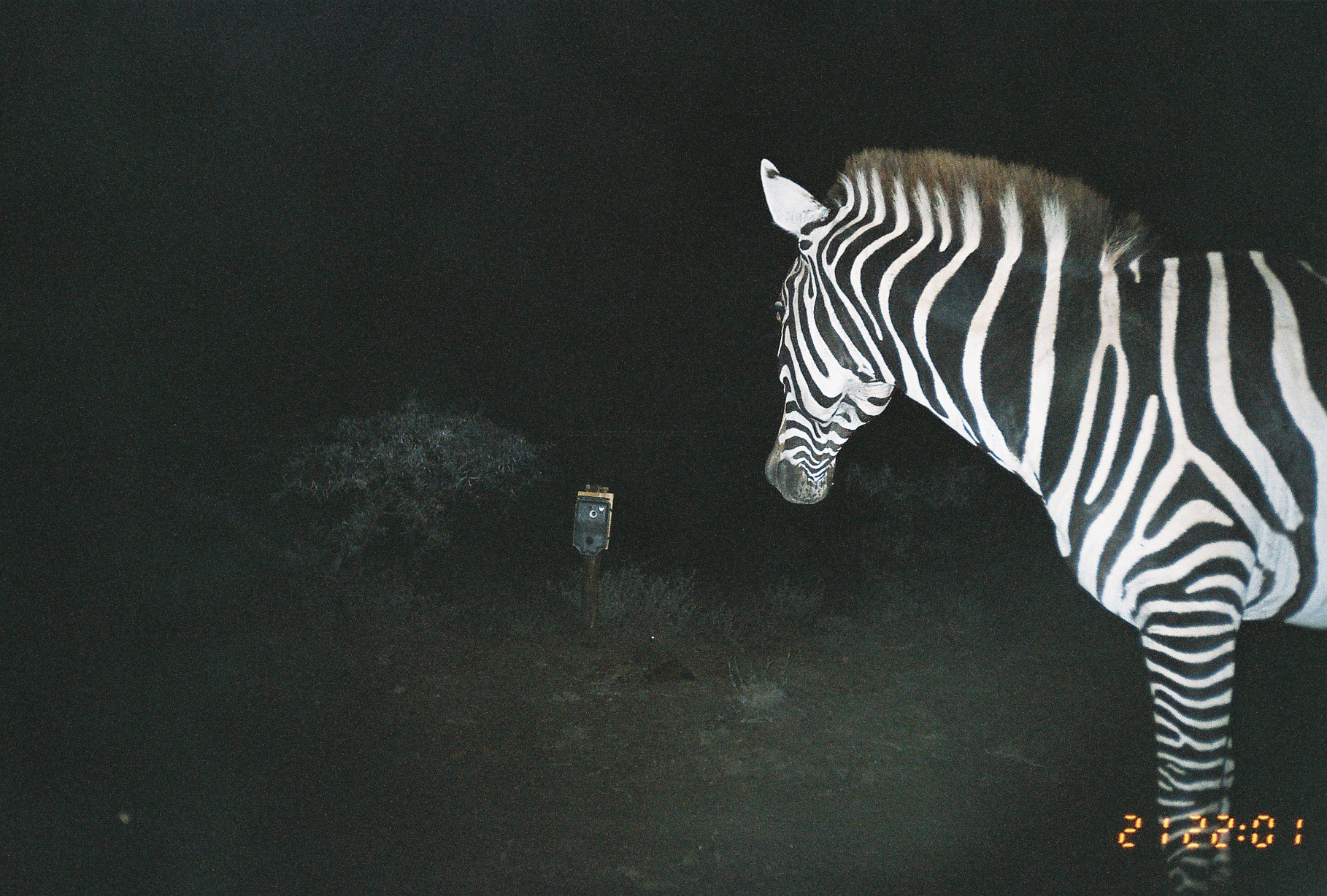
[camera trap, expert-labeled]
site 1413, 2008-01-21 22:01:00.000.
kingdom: Animalia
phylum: Chordata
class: Mammalia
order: Perissodactyla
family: Equidae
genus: Equus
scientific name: Equus quagga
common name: plains zebra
Equus quagga (plains zebra), count 1.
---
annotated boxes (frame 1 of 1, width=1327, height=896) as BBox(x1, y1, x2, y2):
equus quagga: BBox(757, 150, 1327, 893)